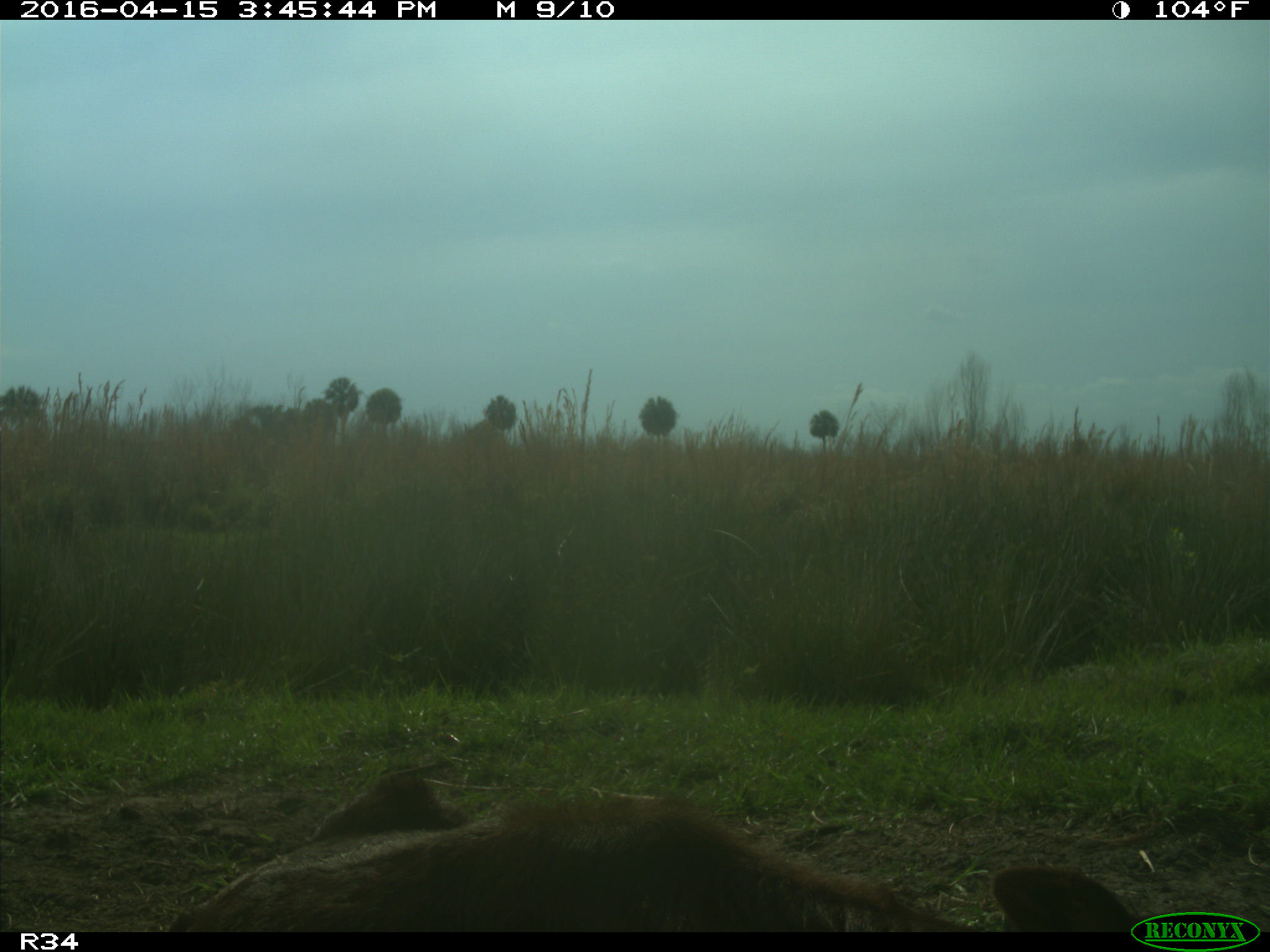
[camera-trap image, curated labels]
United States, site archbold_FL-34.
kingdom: Animalia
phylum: Chordata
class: Mammalia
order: Artiodactyla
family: Bovidae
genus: Bos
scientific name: Bos taurus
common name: domestic cow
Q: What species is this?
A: Bos taurus (domestic cow).